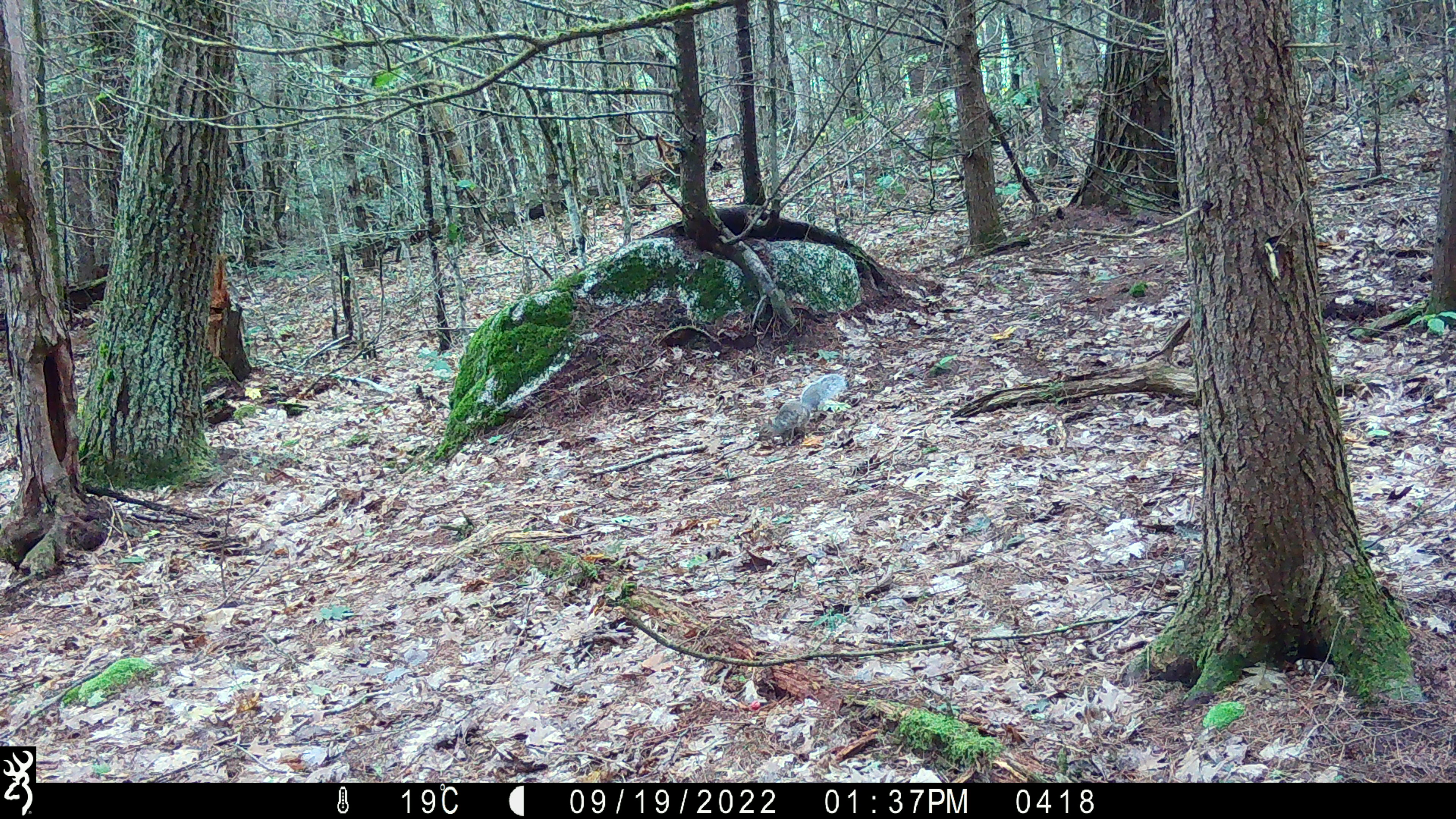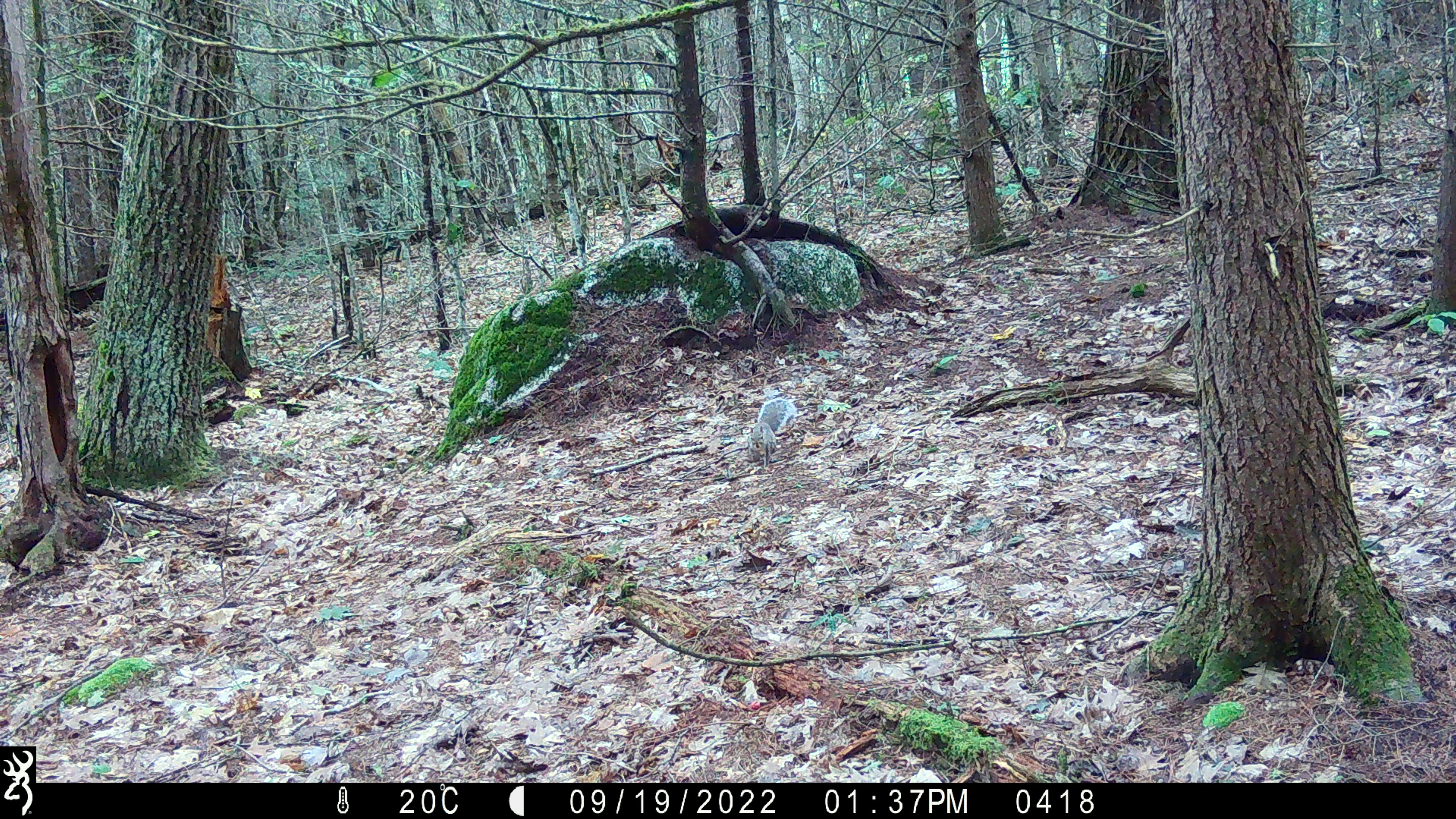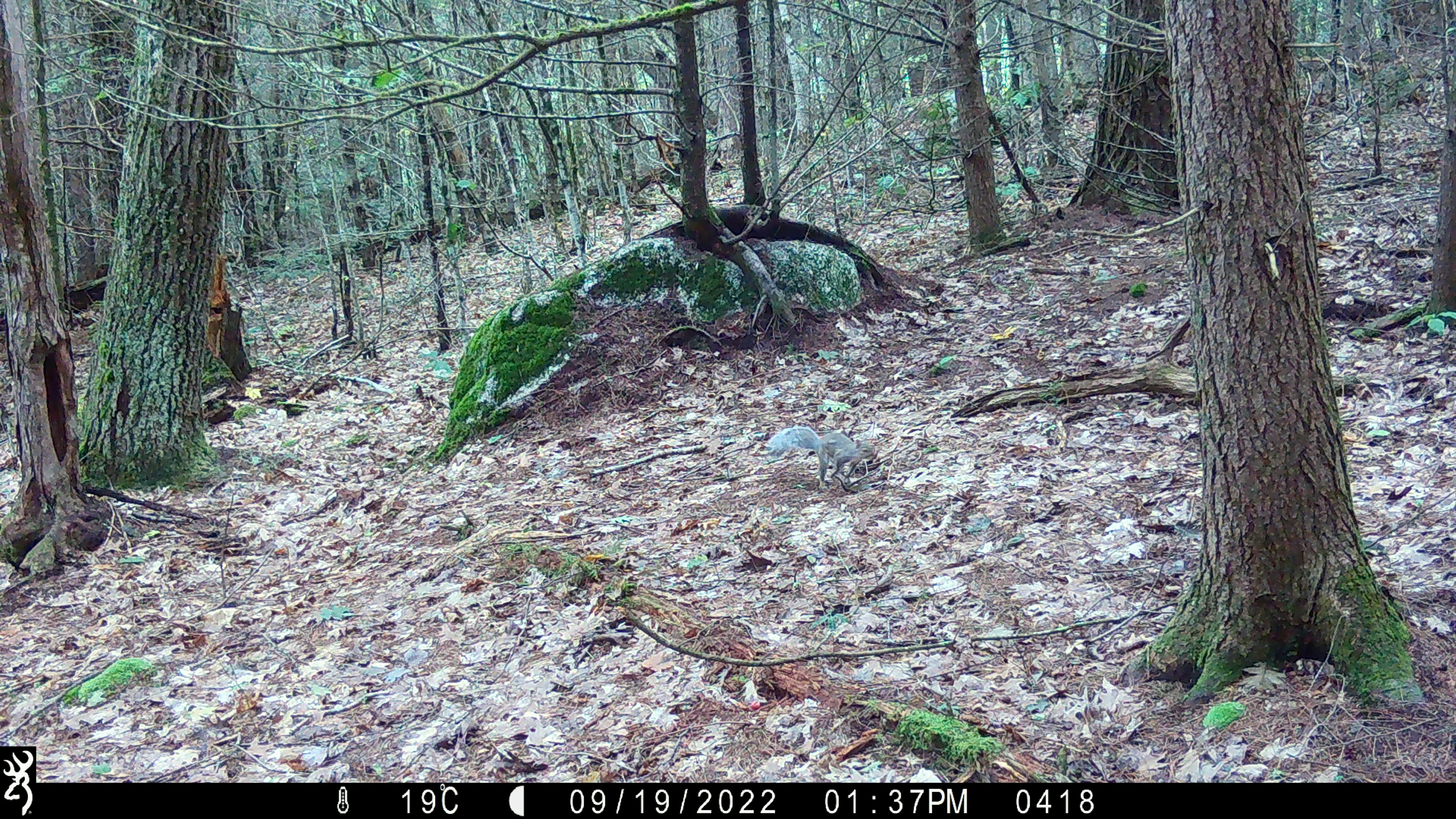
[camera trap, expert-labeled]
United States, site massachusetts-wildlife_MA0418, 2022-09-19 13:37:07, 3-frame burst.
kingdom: Animalia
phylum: Chordata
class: Mammalia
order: Rodentia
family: Sciuridae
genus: Sciurus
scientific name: Sciurus carolinensis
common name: gray squirrel